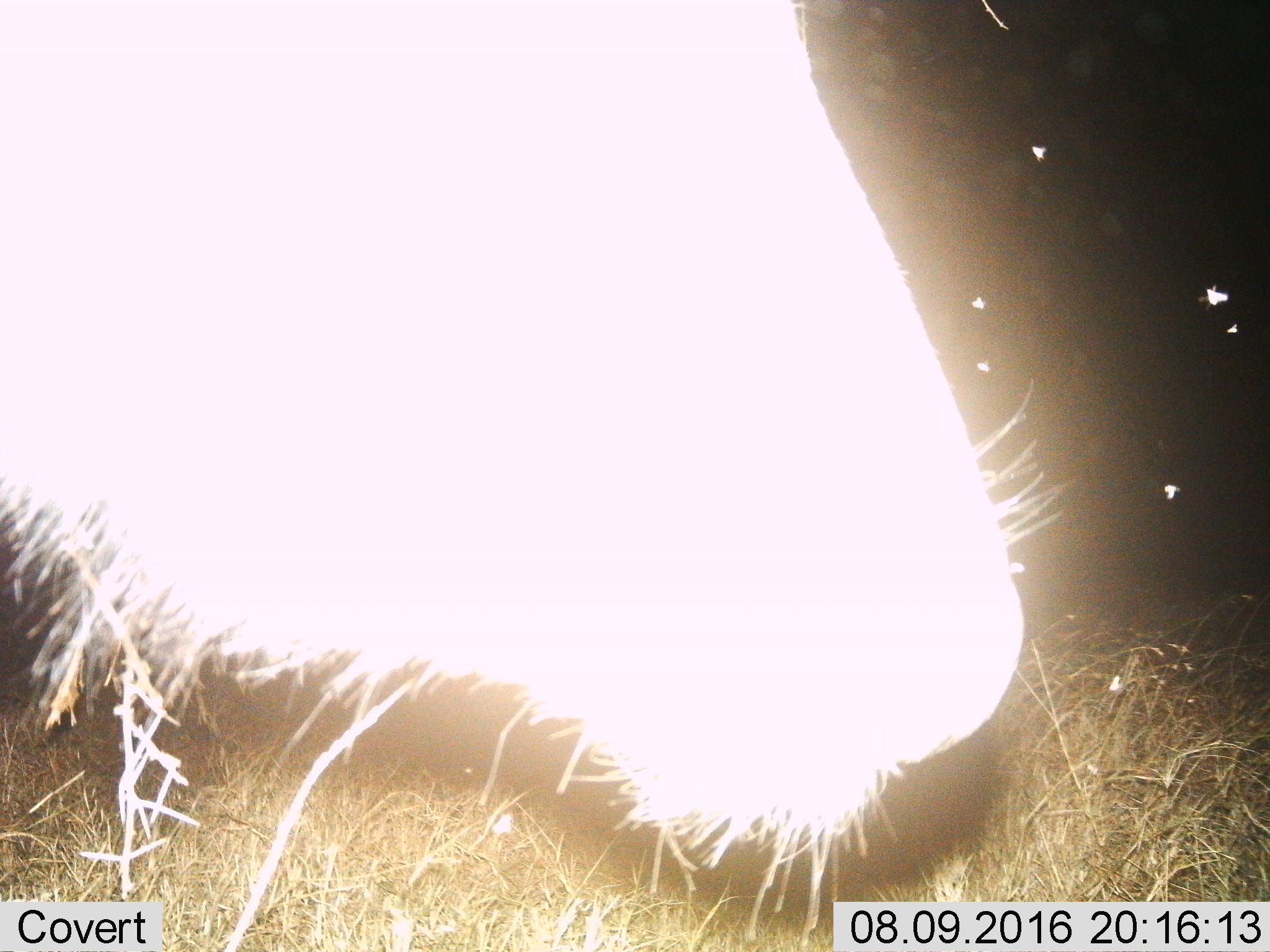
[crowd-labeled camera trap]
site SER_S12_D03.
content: unidentified animal